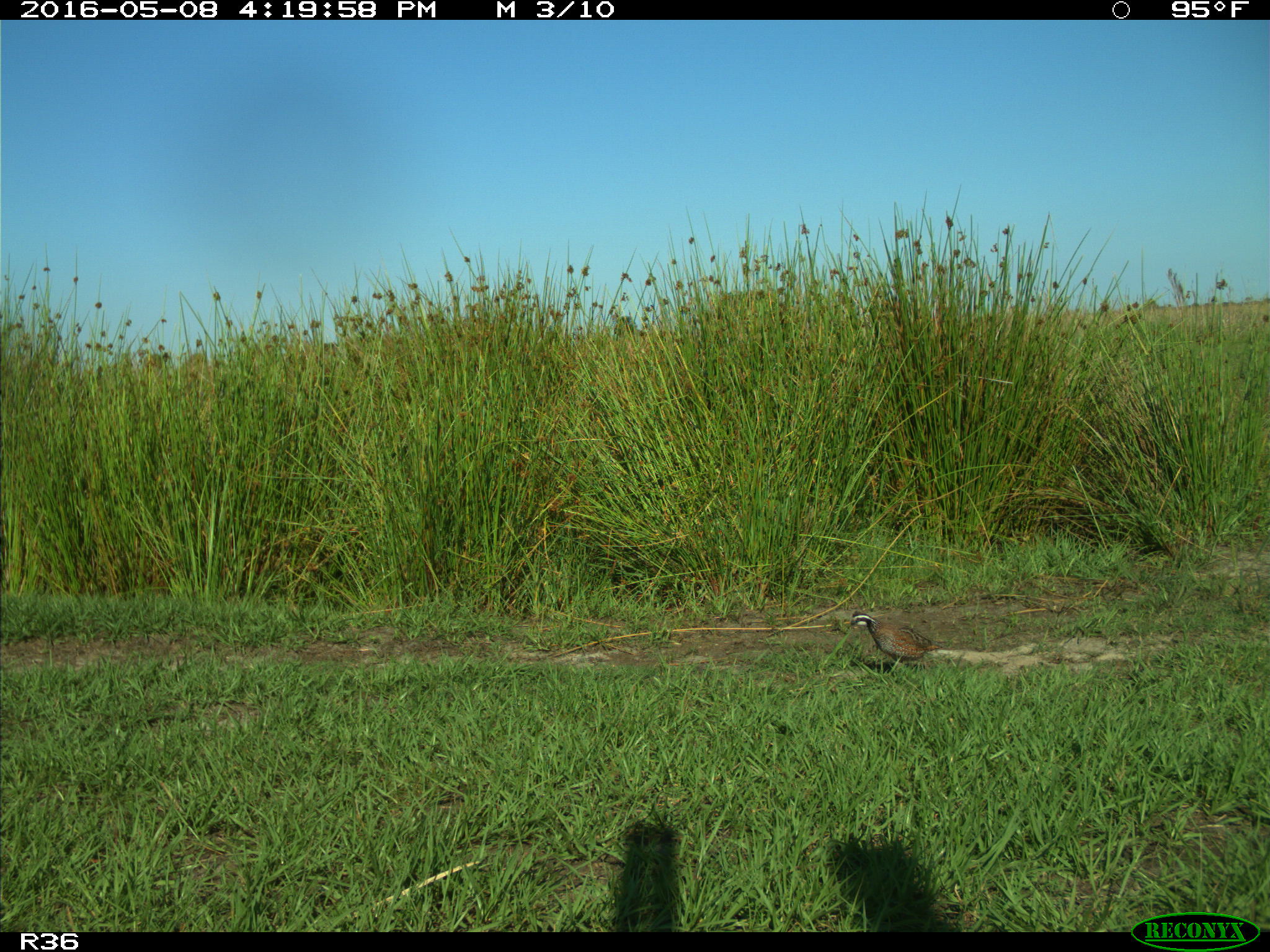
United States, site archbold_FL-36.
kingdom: Animalia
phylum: Chordata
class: Aves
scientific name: Aves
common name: birds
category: unidentified bird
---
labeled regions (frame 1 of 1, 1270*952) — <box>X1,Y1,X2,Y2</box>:
animal: <box>850,609,948,668</box>